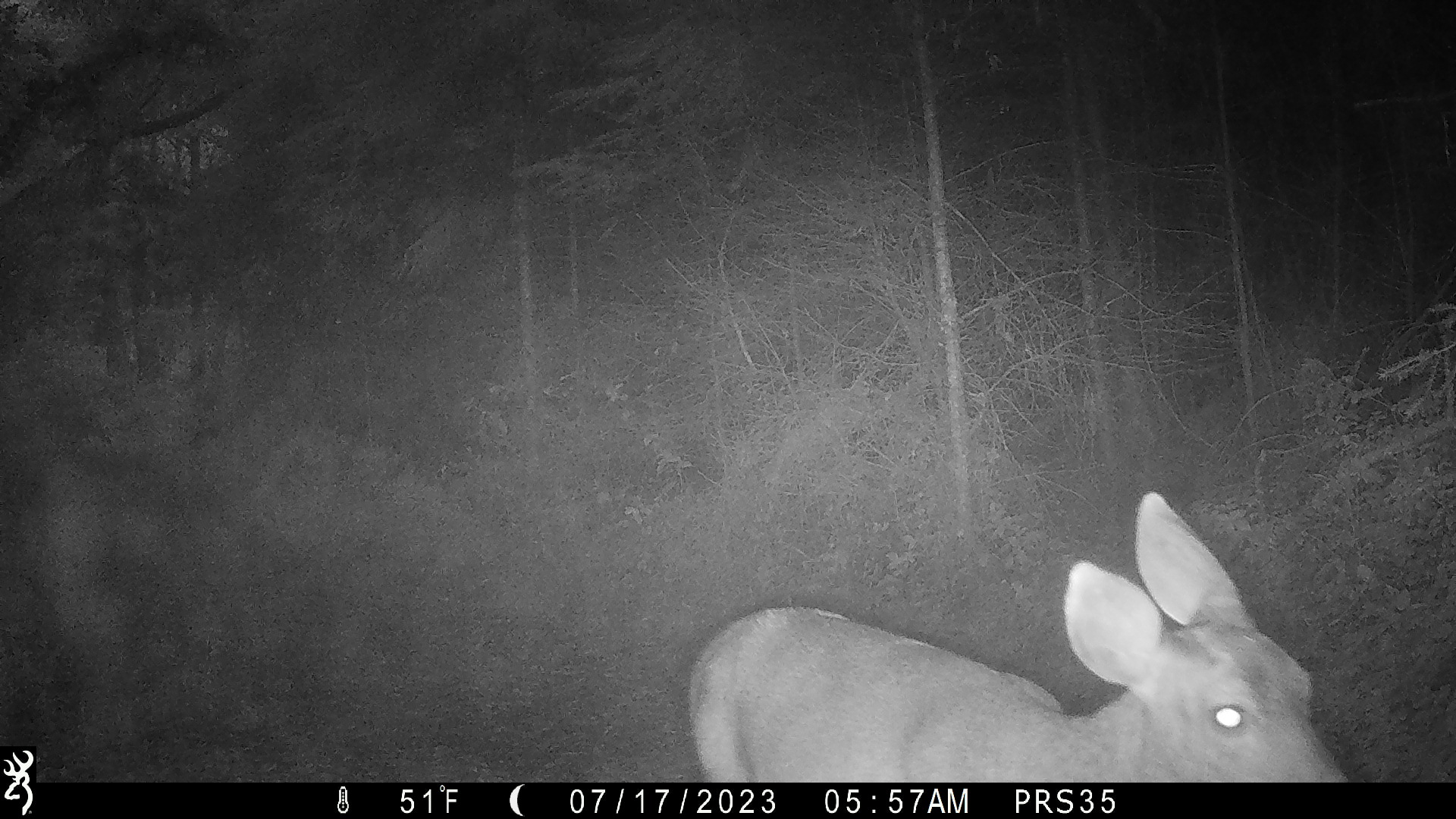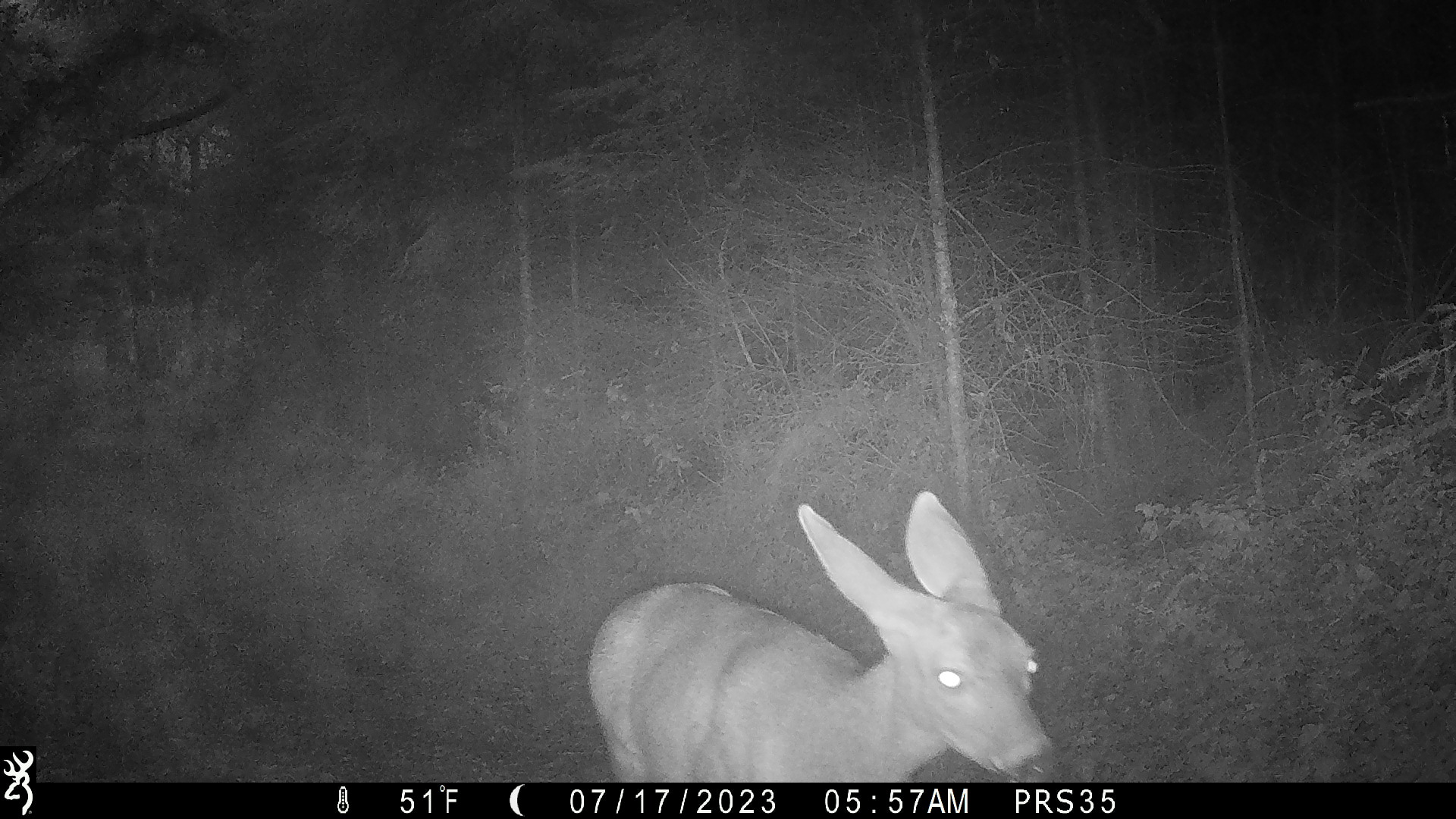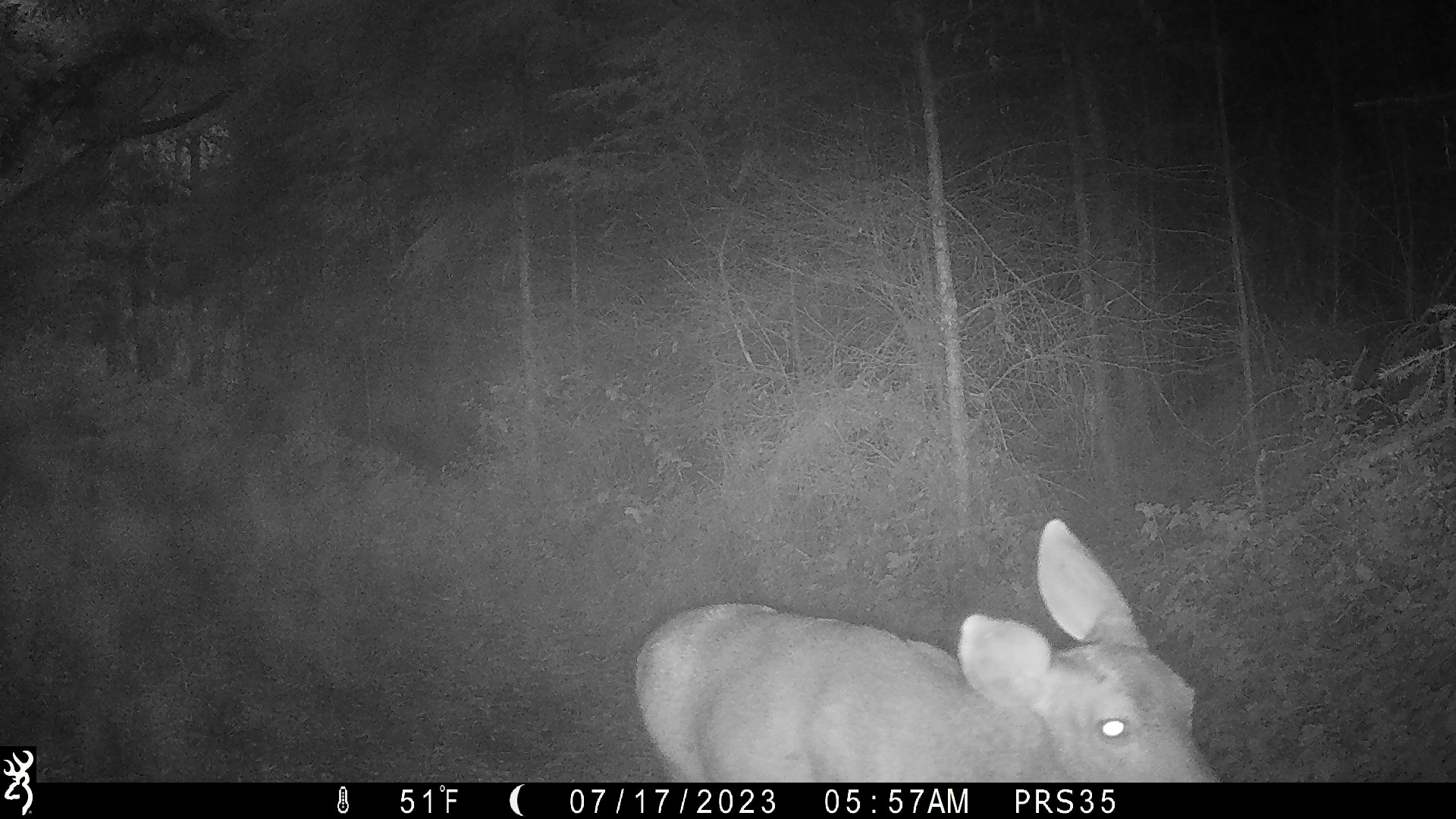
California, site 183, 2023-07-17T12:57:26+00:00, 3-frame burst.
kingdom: Animalia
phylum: Chordata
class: Mammalia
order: Artiodactyla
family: Cervidae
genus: Odocoileus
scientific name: Odocoileus hemionus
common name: mule deer